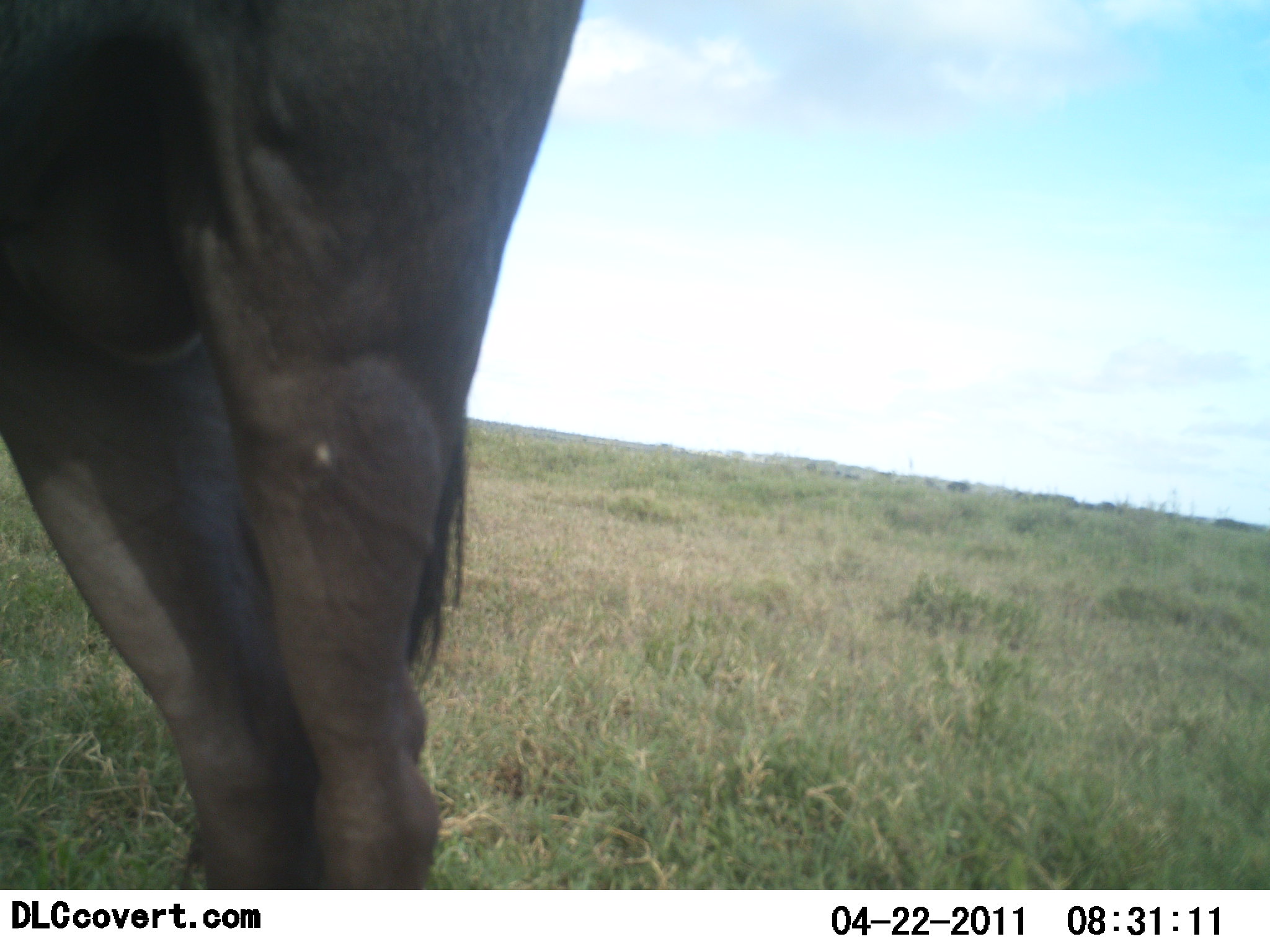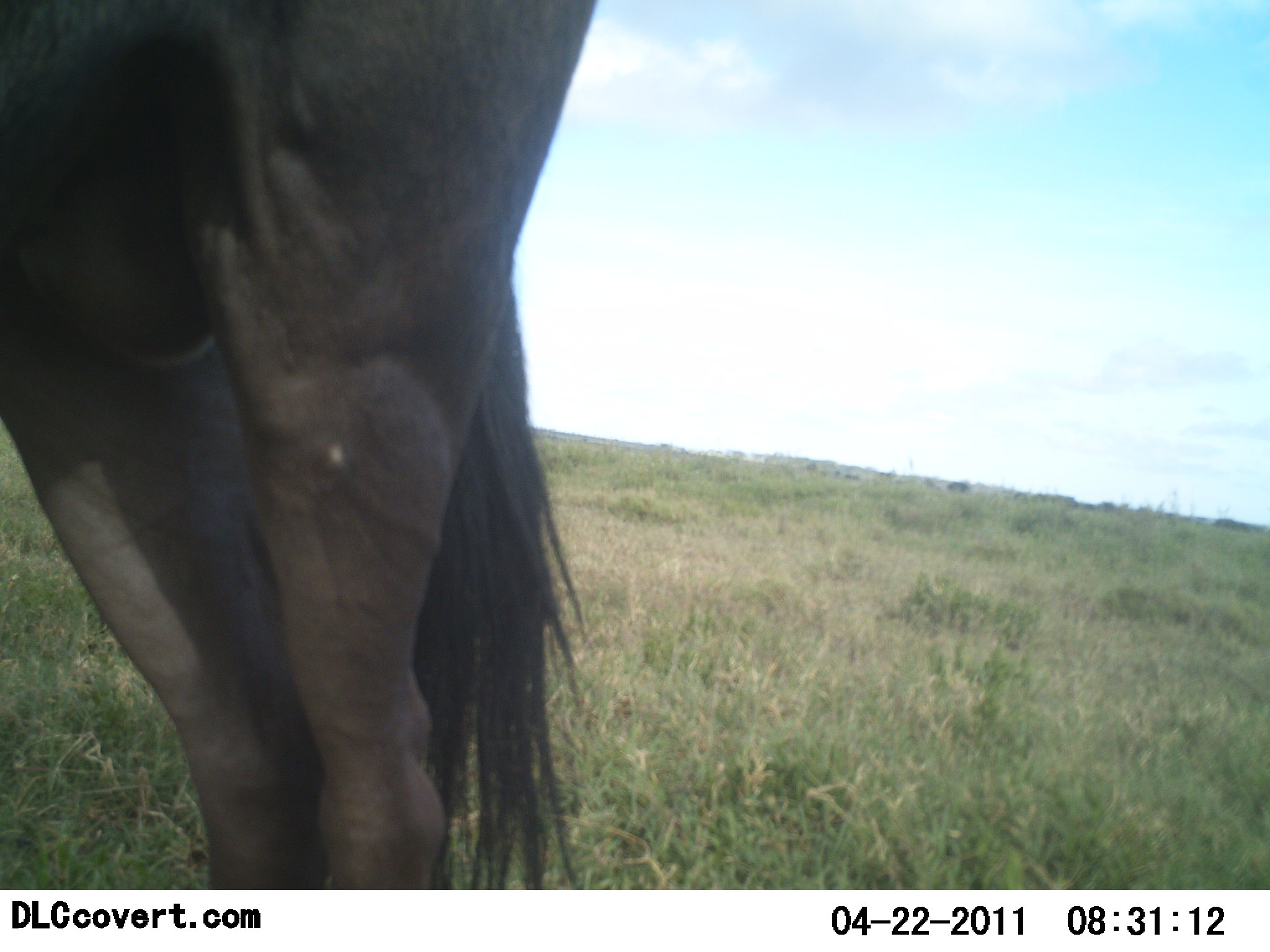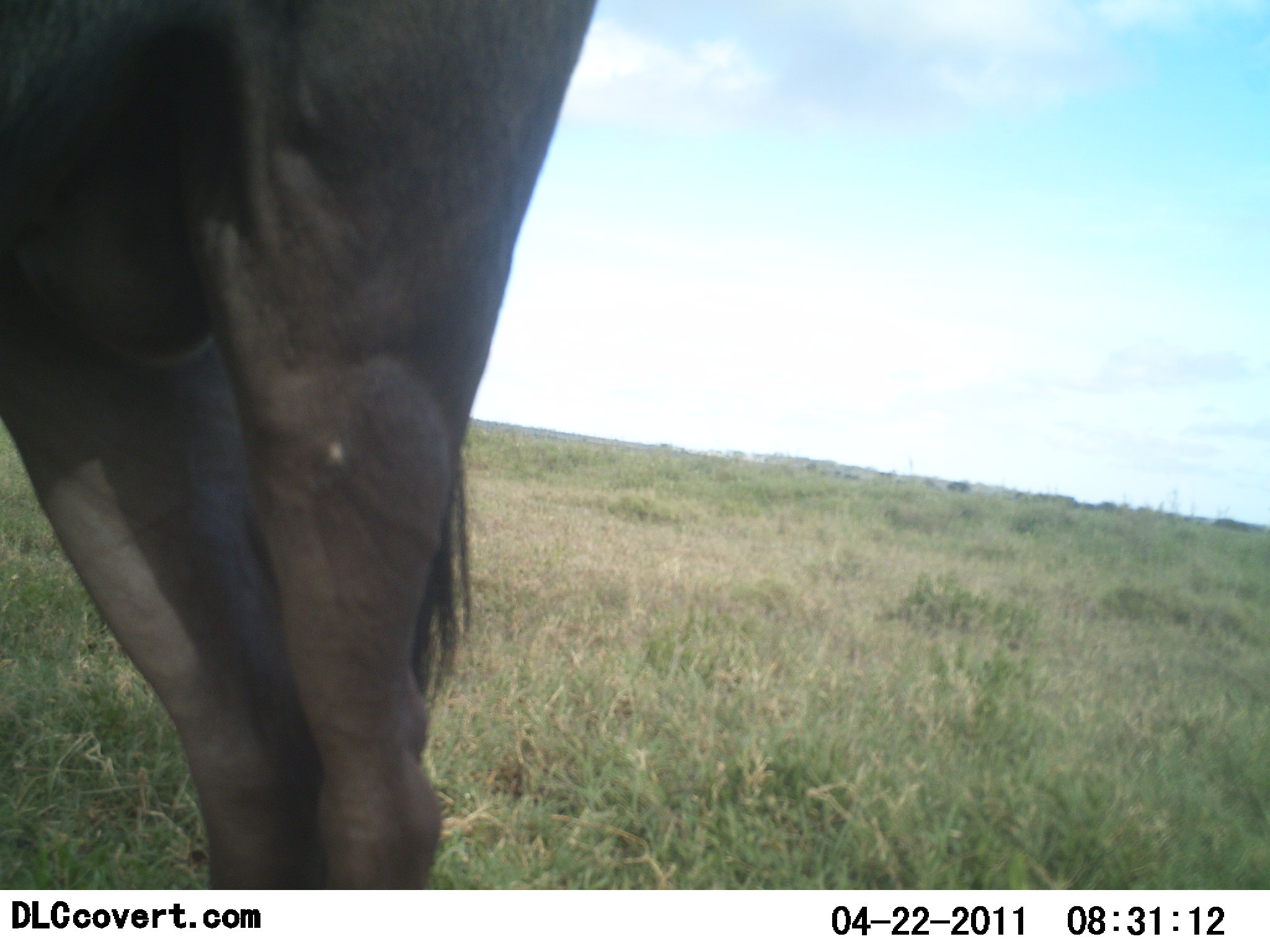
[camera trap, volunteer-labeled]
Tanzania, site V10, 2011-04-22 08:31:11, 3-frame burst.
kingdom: Animalia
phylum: Chordata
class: Mammalia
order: Artiodactyla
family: Bovidae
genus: Connochaetes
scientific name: Connochaetes taurinus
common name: blue wildebeest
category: wildebeest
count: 1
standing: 100%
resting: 0%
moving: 0%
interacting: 0%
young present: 0%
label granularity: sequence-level